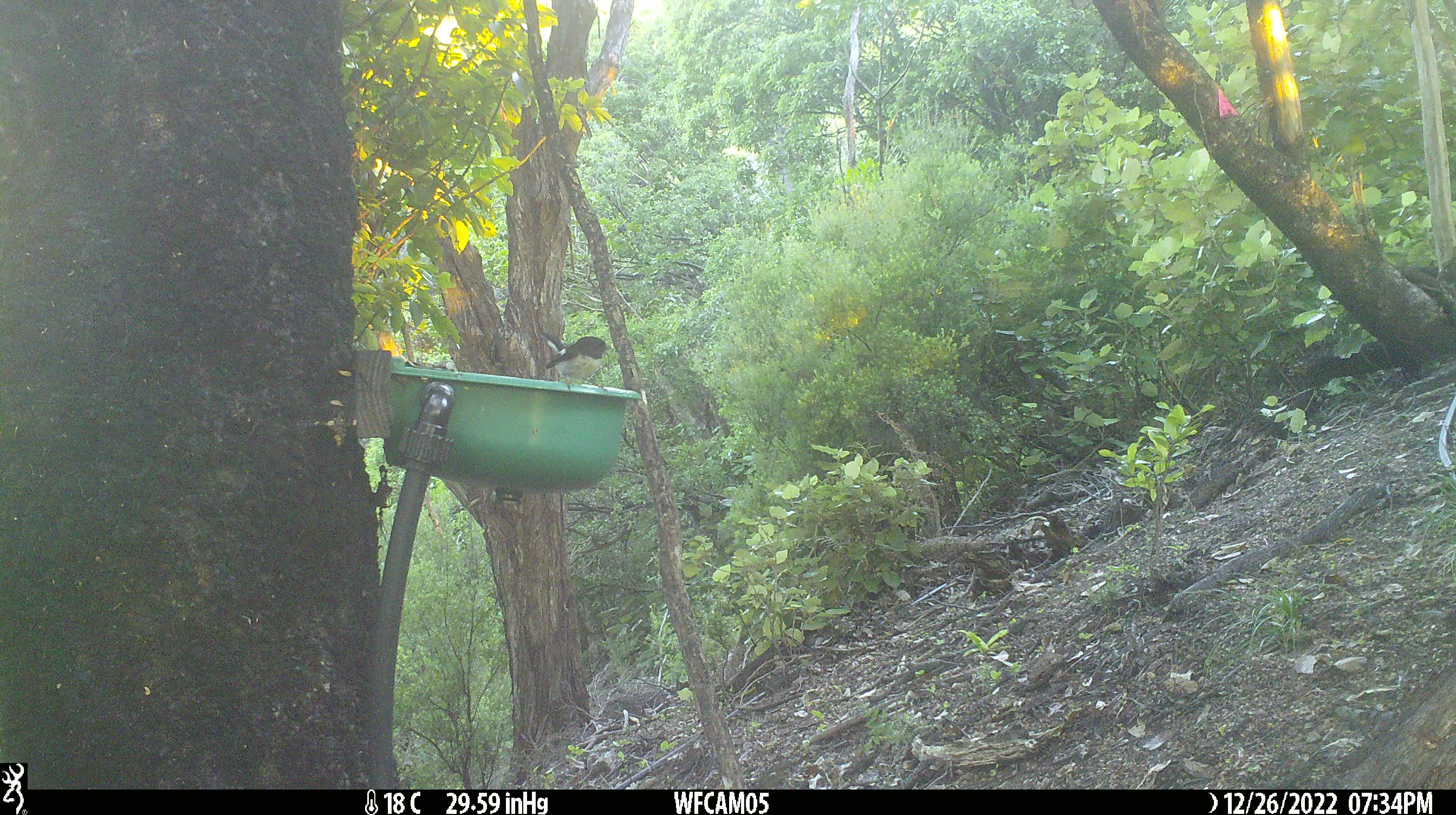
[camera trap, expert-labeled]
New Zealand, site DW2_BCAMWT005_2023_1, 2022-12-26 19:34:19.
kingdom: Animalia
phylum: Chordata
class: Aves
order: Passeriformes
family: Petroicidae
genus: Petroica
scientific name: Petroica macrocephala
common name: tomtit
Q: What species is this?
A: Tomtit (Petroica macrocephala).